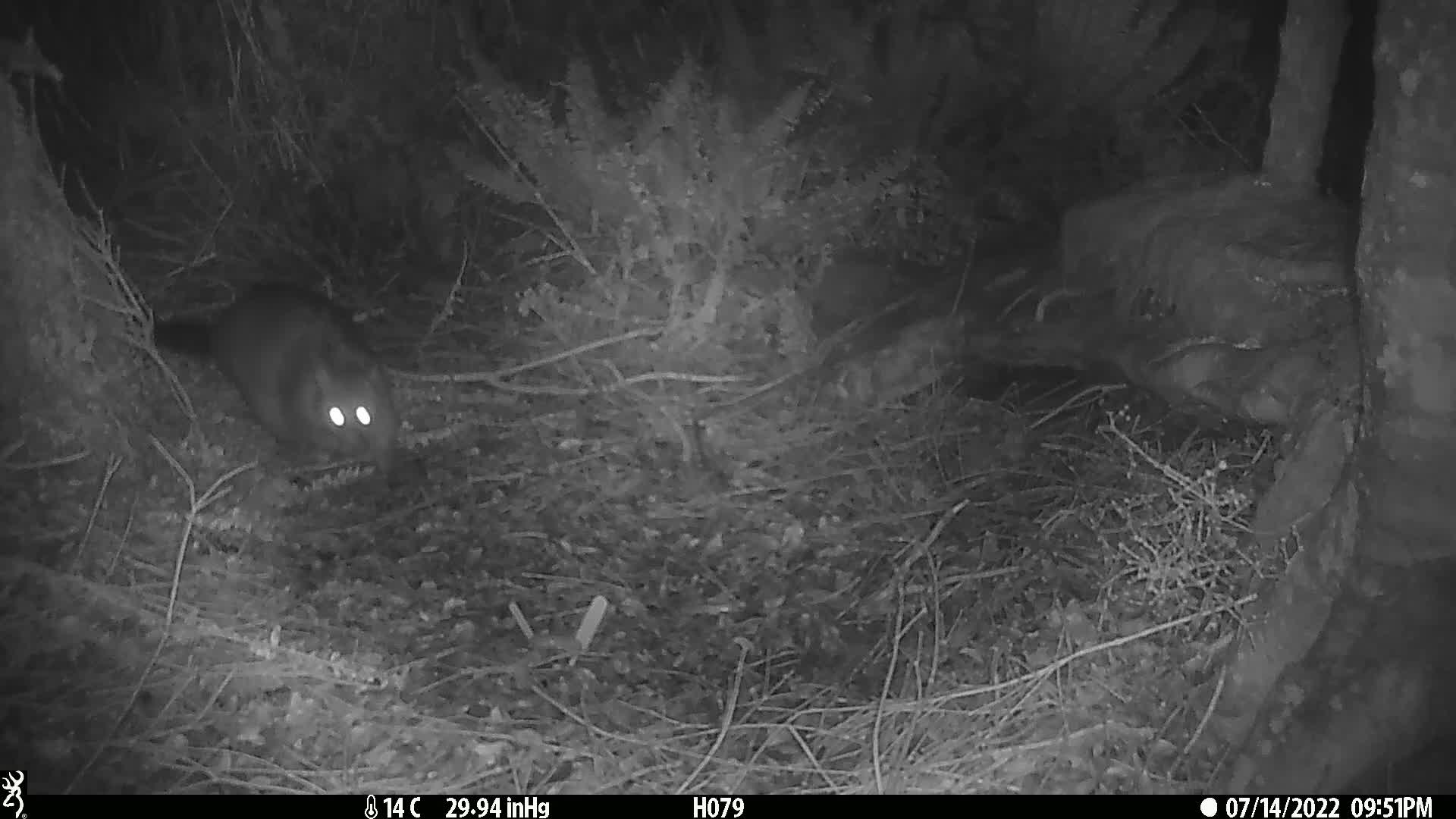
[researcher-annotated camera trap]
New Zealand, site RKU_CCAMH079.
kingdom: Animalia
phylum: Chordata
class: Mammalia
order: Diprotodontia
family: Phalangeridae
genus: Trichosurus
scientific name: Trichosurus vulpecula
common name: common brushtail possum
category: possum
Possum (common brushtail possum) (Trichosurus vulpecula).